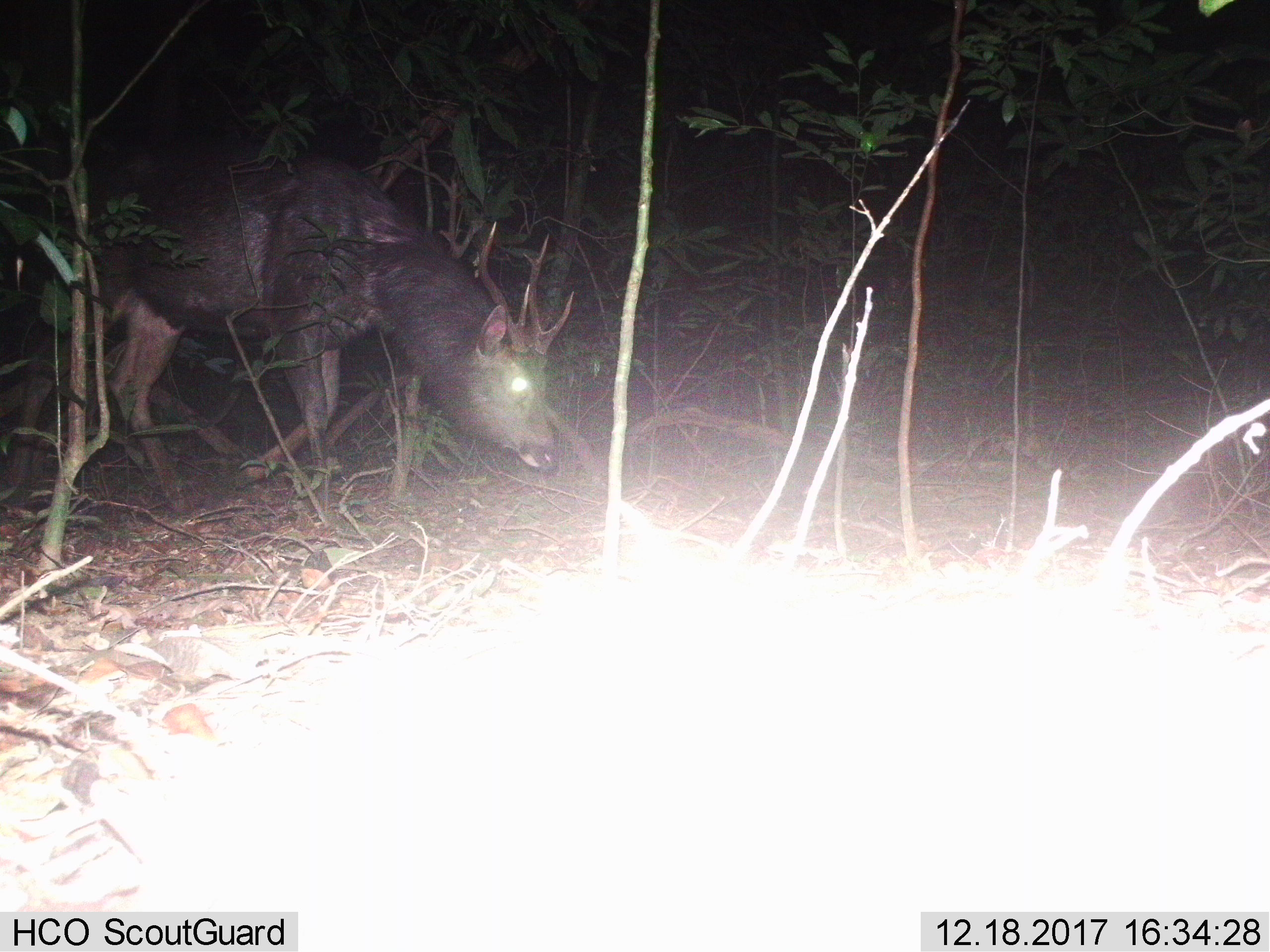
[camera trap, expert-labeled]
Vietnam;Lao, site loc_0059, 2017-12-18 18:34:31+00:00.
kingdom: Animalia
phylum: Chordata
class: Mammalia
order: Artiodactyla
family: Cervidae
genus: Rusa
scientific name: Rusa unicolor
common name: sambar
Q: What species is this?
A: Sambar (Rusa unicolor).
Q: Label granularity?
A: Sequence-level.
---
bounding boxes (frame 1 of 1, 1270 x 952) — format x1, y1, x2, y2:
sambar: 1, 140, 577, 515